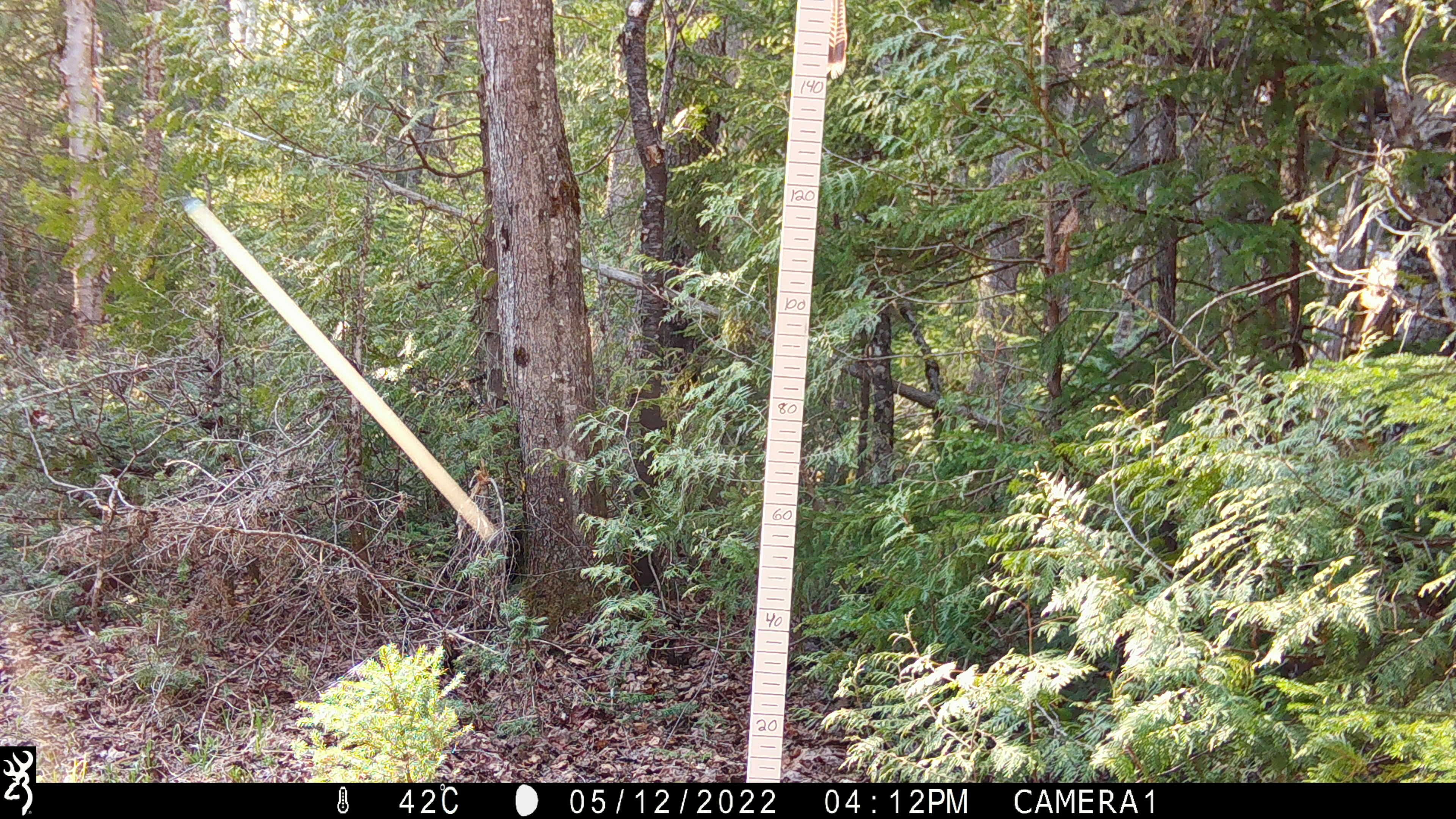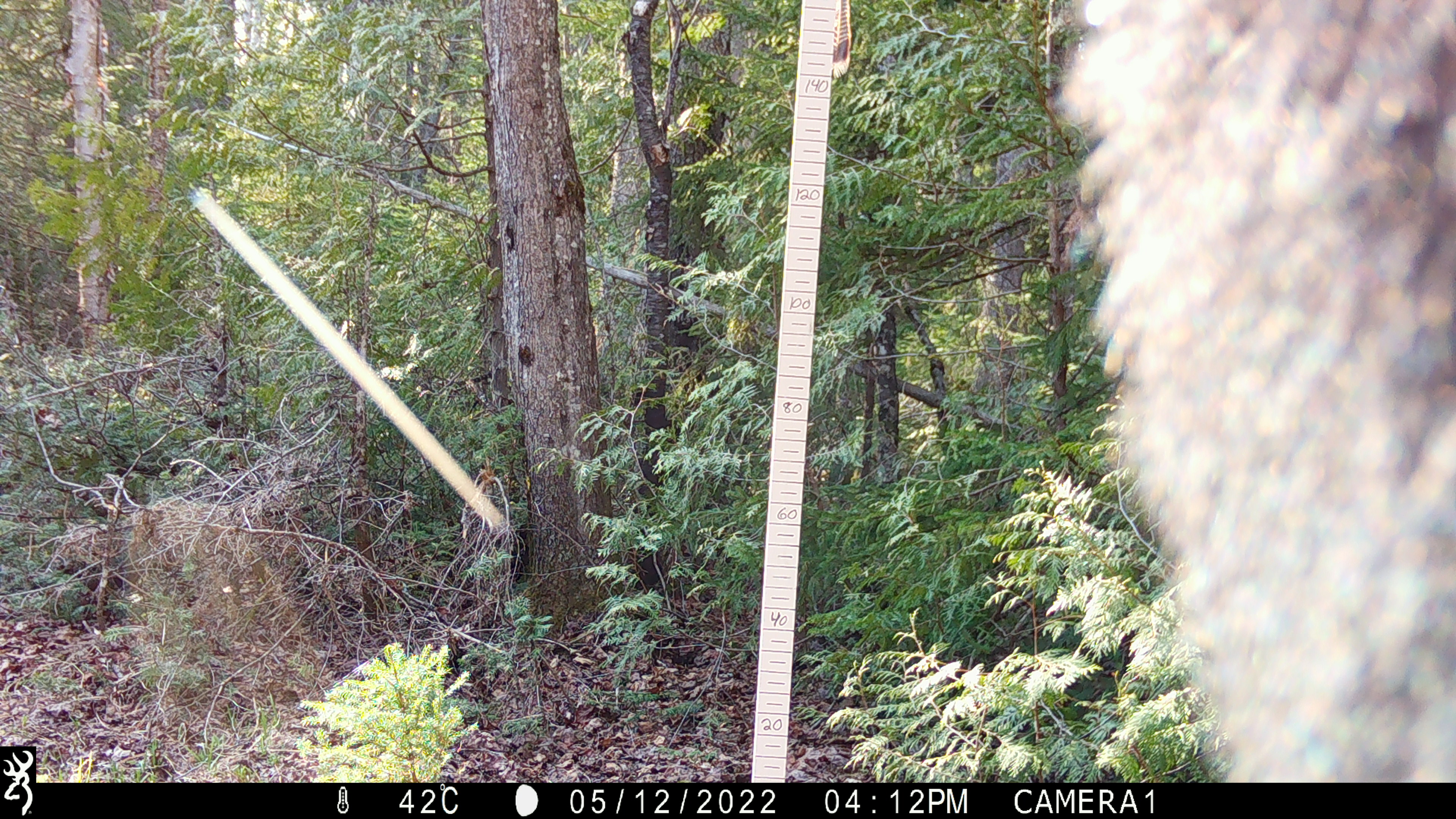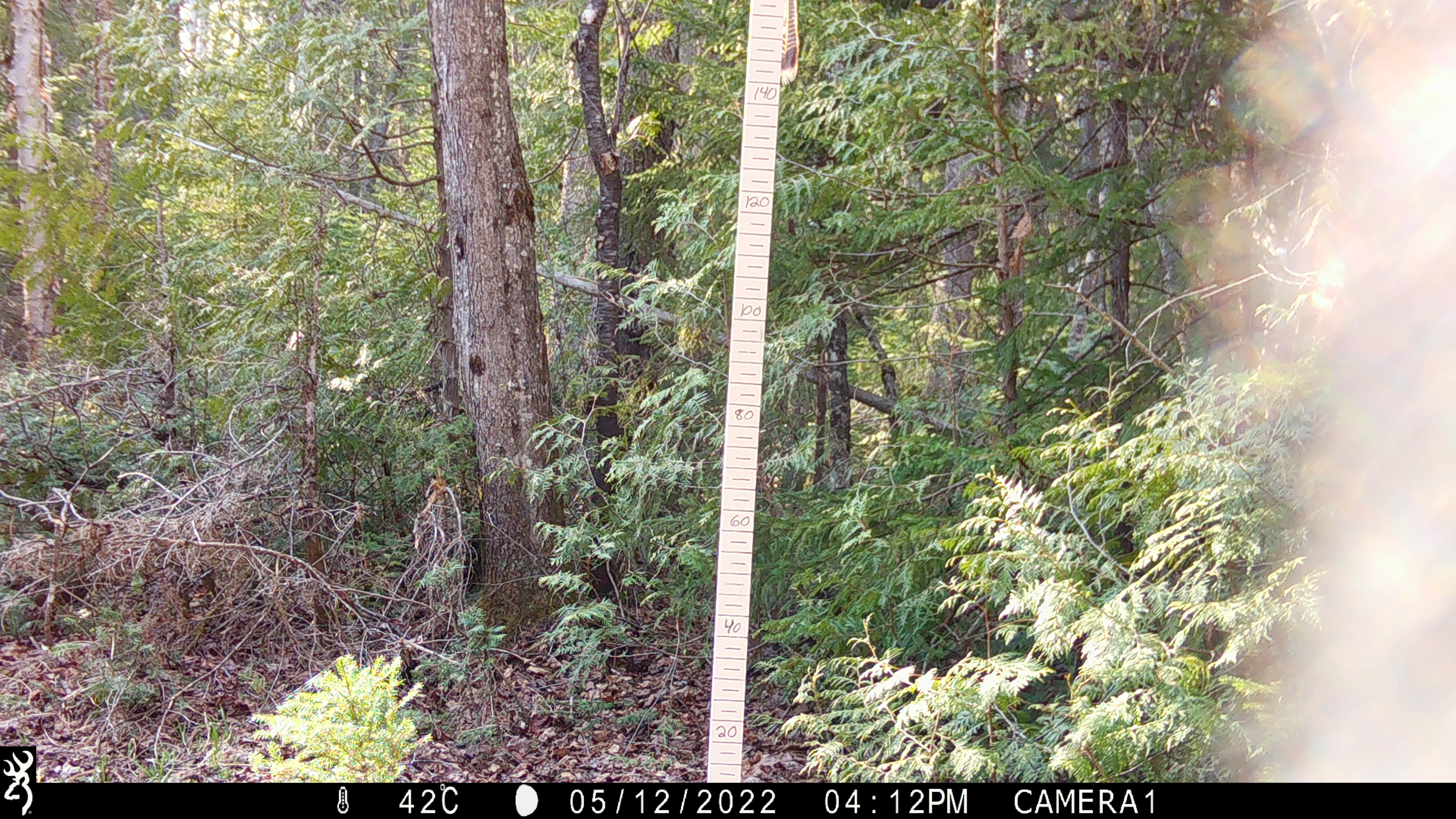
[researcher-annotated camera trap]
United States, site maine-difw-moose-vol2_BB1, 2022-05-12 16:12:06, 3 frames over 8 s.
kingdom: Animalia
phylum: Chordata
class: Mammalia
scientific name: Mammalia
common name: mammal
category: mammal sp.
Mammal sp. (mammal) (Mammalia).